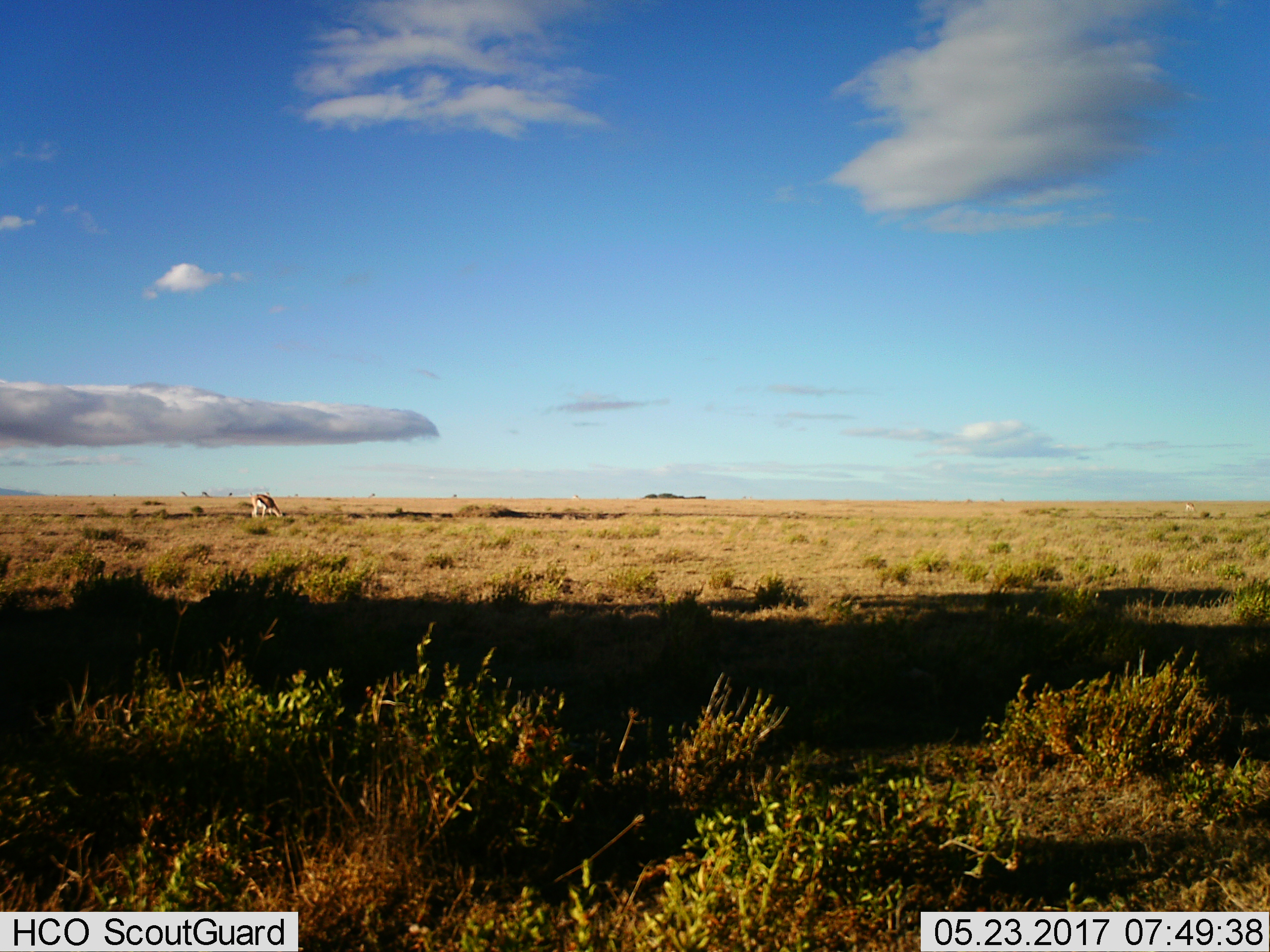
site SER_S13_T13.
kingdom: Animalia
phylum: Chordata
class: Mammalia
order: Artiodactyla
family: Bovidae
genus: Eudorcas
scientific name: Eudorcas thomsonii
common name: thomson's gazelle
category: gazellethomsons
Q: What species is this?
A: Gazellethomsons (thomson's gazelle) (Eudorcas thomsonii).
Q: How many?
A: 1.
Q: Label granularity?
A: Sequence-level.